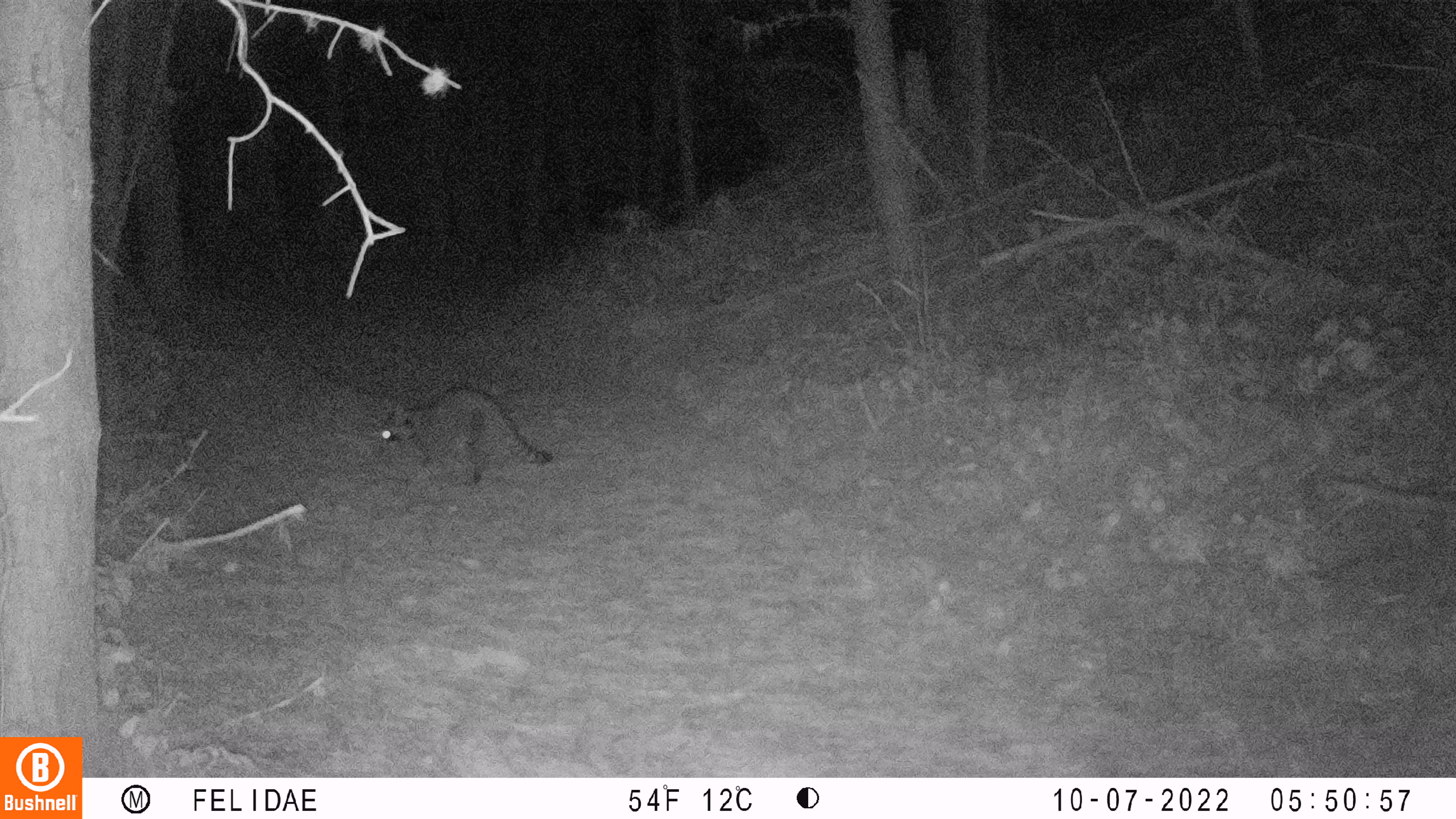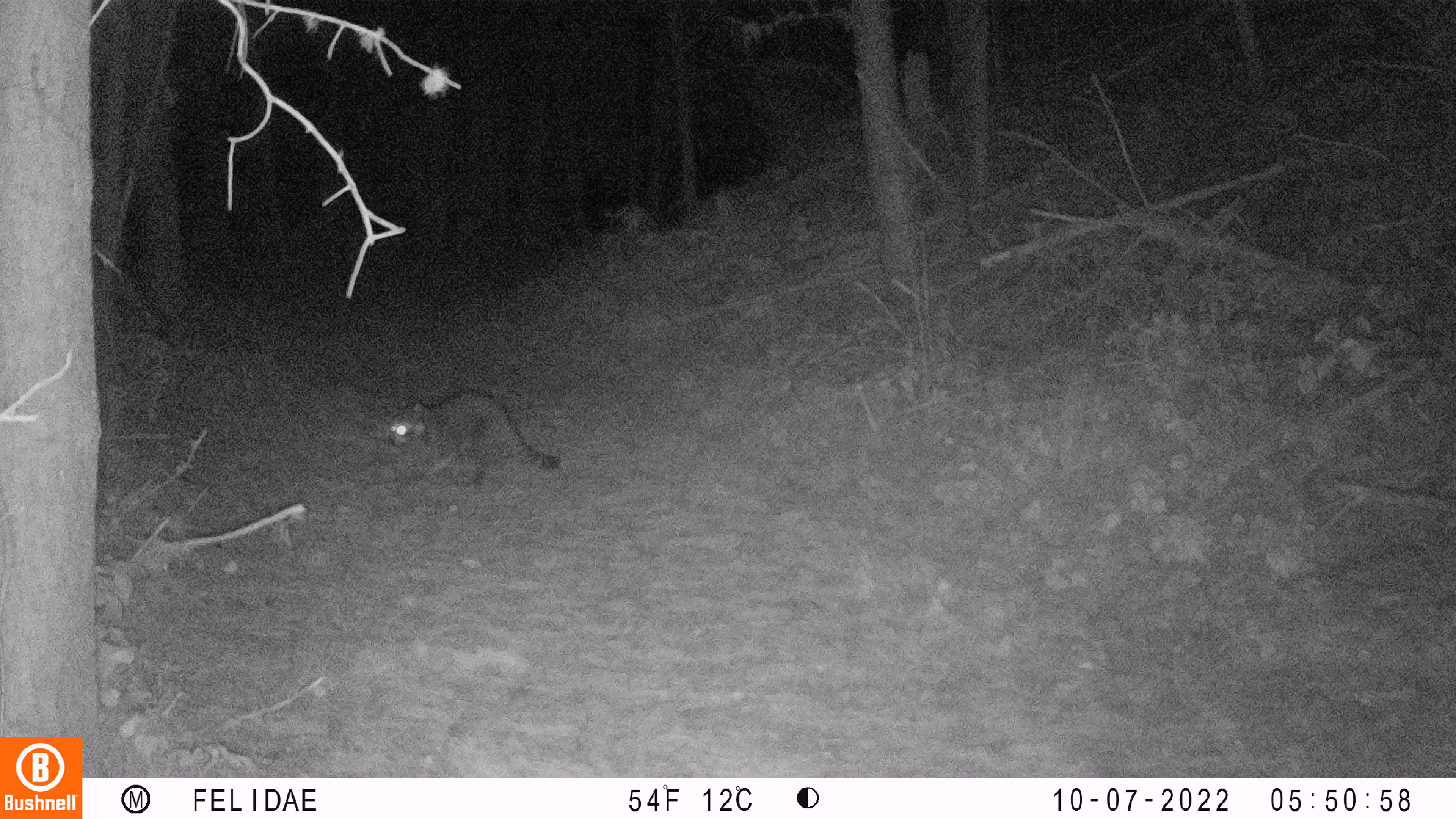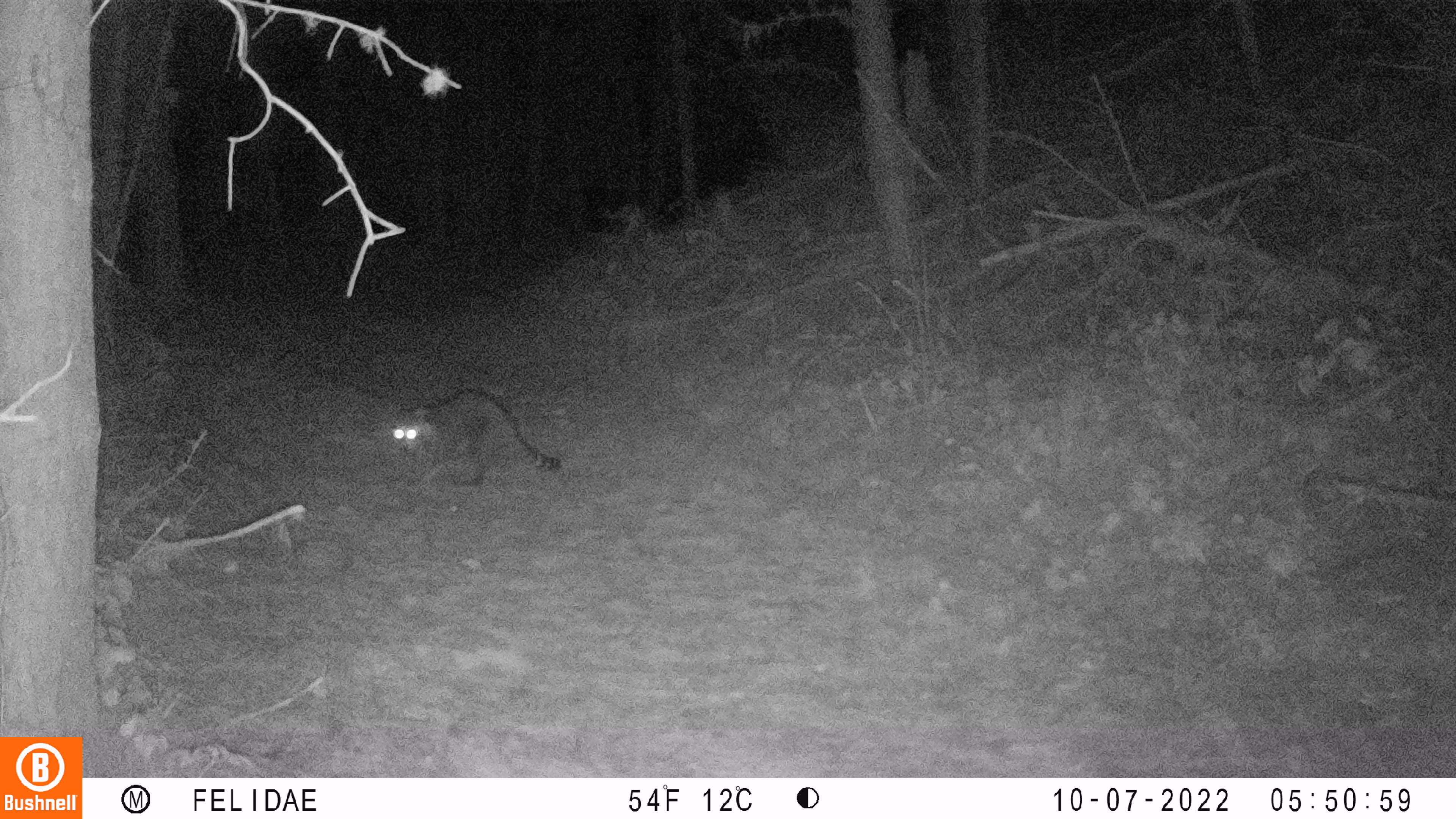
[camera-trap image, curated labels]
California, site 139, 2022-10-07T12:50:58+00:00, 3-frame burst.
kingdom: Animalia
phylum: Chordata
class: Mammalia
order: Carnivora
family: Procyonidae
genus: Procyon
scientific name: Procyon lotor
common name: raccoon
Raccoon (Procyon lotor).